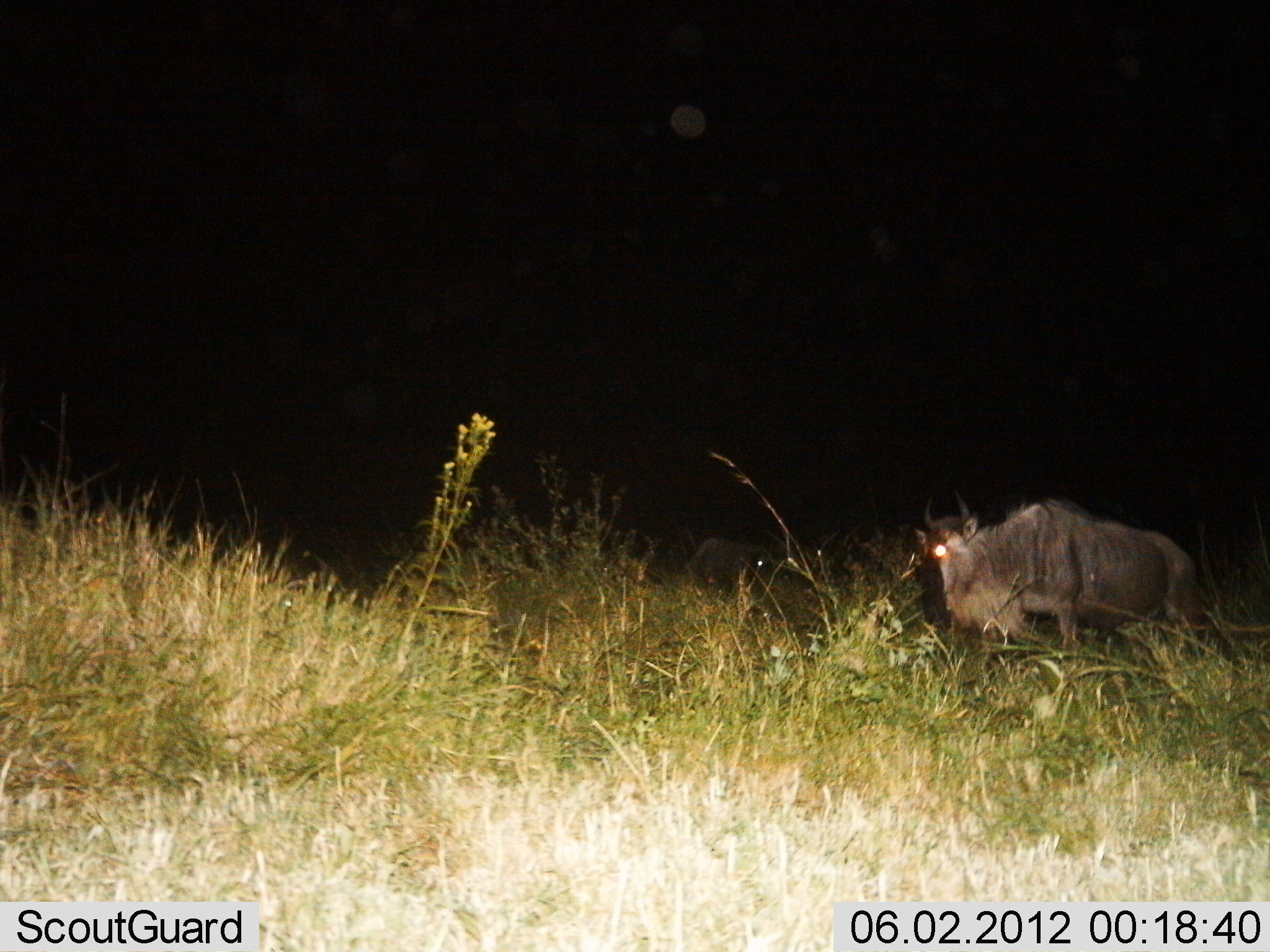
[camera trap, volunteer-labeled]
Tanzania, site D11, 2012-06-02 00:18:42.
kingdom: Animalia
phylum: Chordata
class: Mammalia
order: Artiodactyla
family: Bovidae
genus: Connochaetes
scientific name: Connochaetes taurinus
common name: blue wildebeest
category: wildebeest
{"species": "wildebeest (blue wildebeest) (Connochaetes taurinus)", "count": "1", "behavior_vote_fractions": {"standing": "70%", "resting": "0%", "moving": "30%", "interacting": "0%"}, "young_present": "0%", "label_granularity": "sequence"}